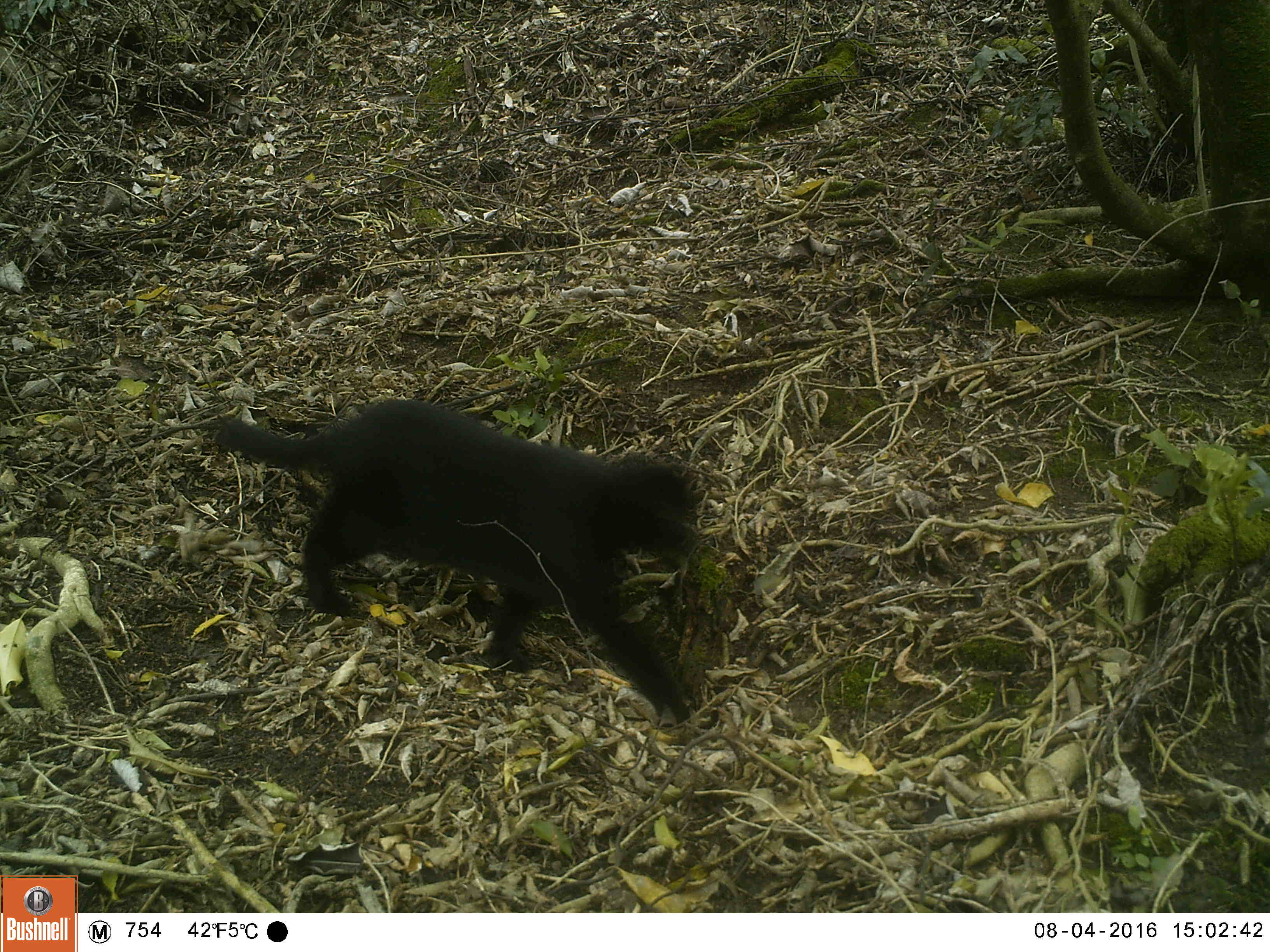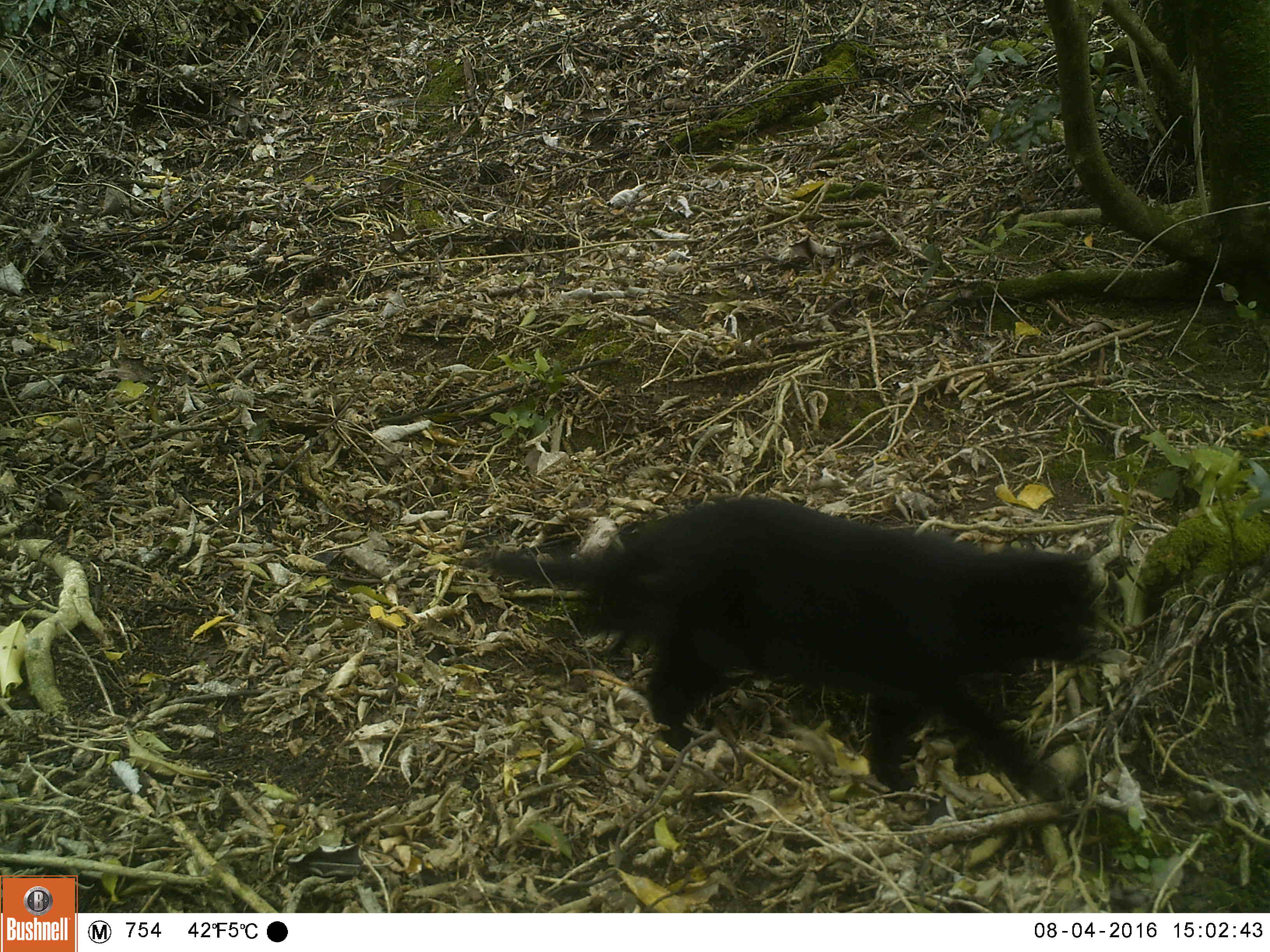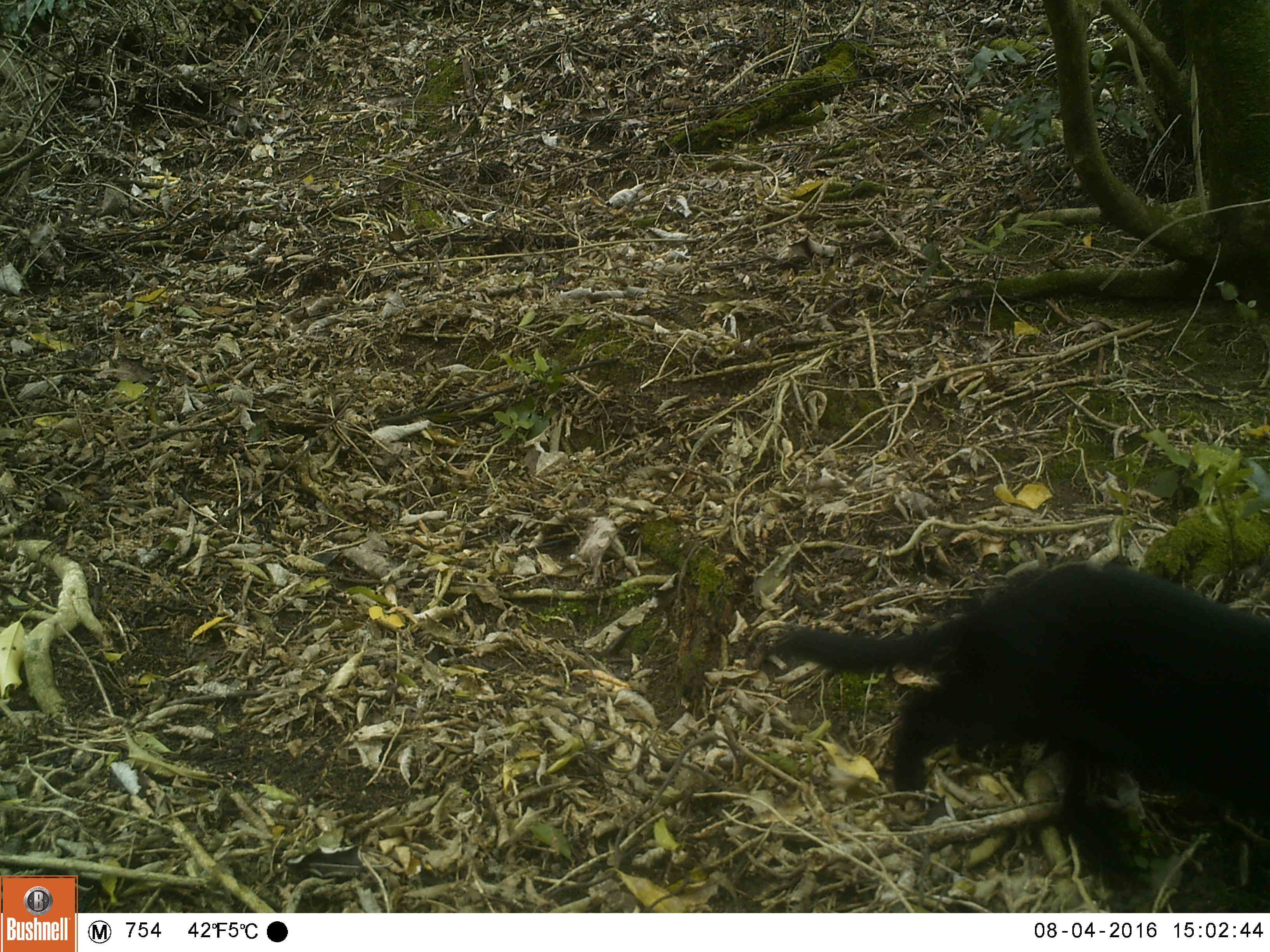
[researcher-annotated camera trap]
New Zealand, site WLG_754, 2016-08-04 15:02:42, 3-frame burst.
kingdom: Animalia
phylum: Chordata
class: Mammalia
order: Carnivora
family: Felidae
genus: Felis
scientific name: Felis catus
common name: domestic cat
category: cat